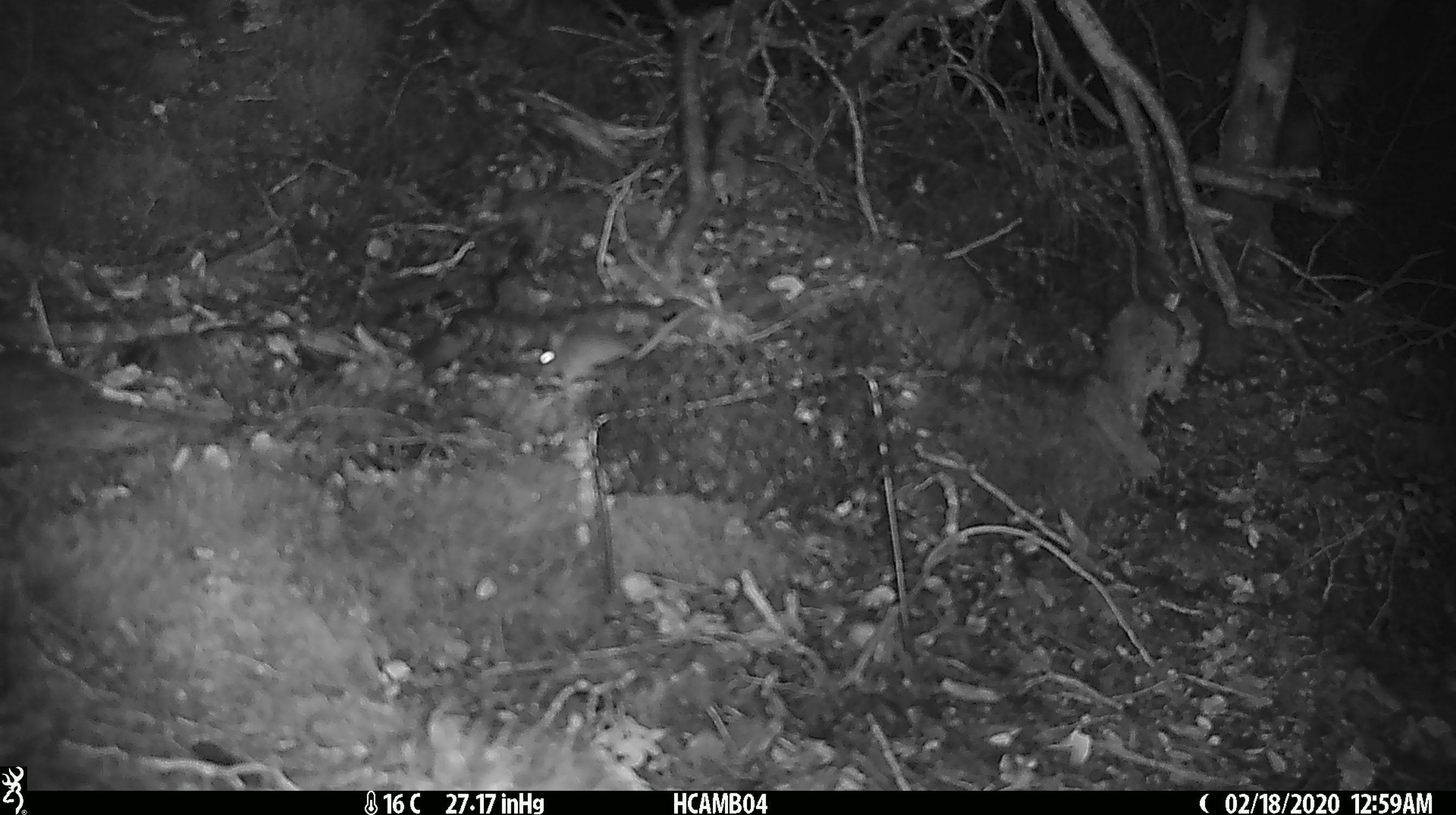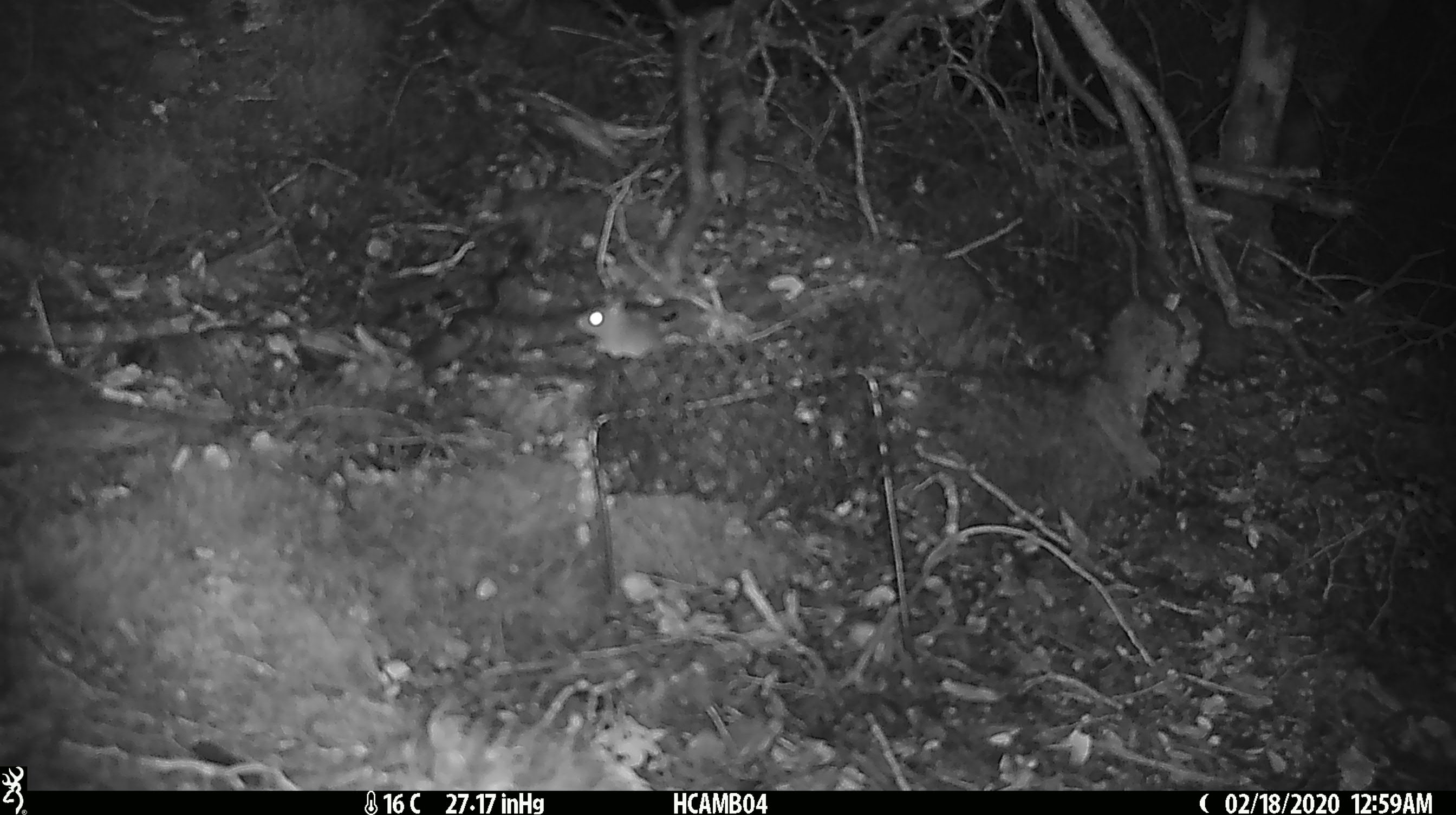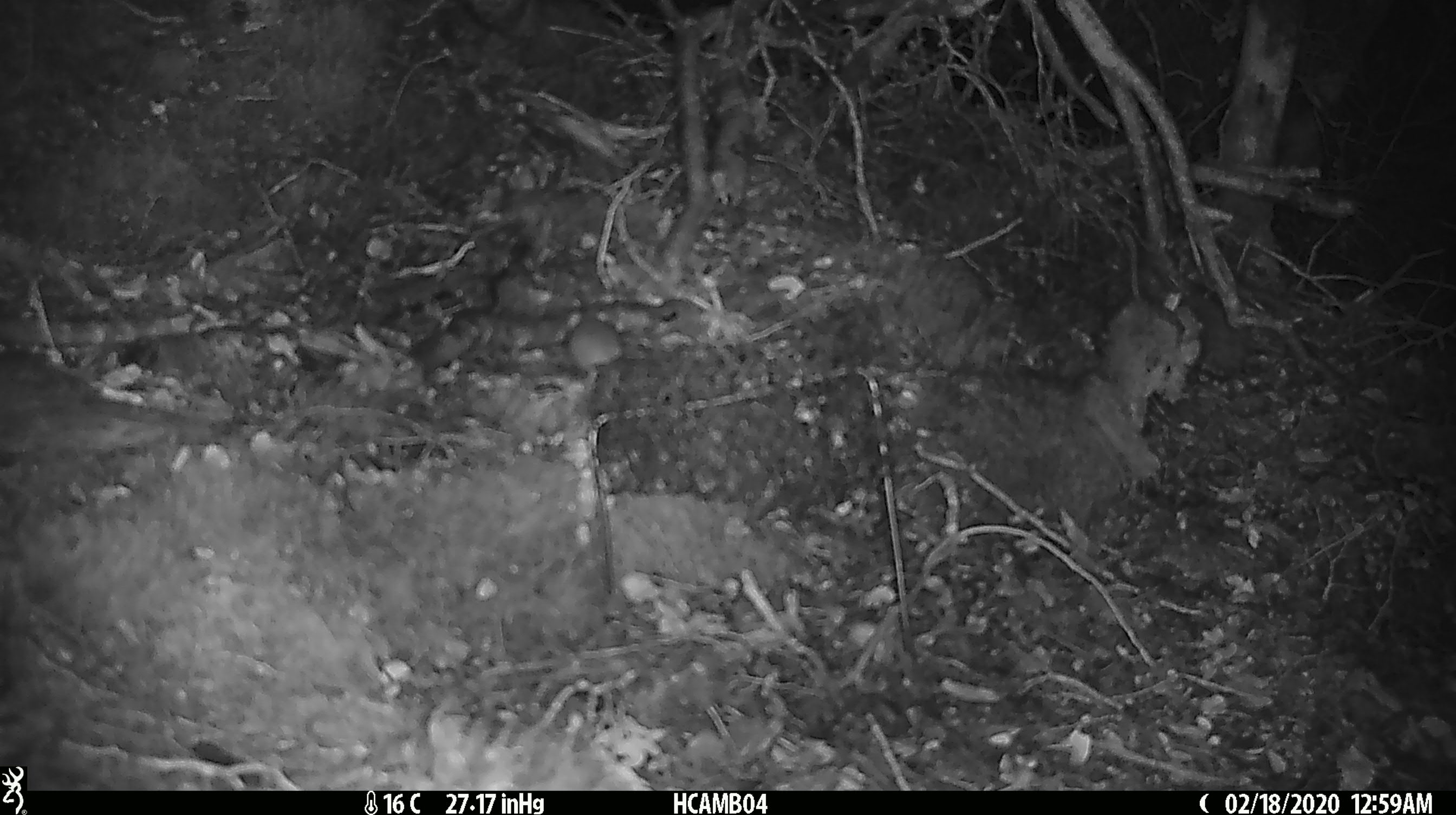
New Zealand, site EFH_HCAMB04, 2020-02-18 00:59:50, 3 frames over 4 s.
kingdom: Animalia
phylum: Chordata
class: Mammalia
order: Rodentia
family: Muridae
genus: Mus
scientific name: Mus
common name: mouse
Mouse (Mus).